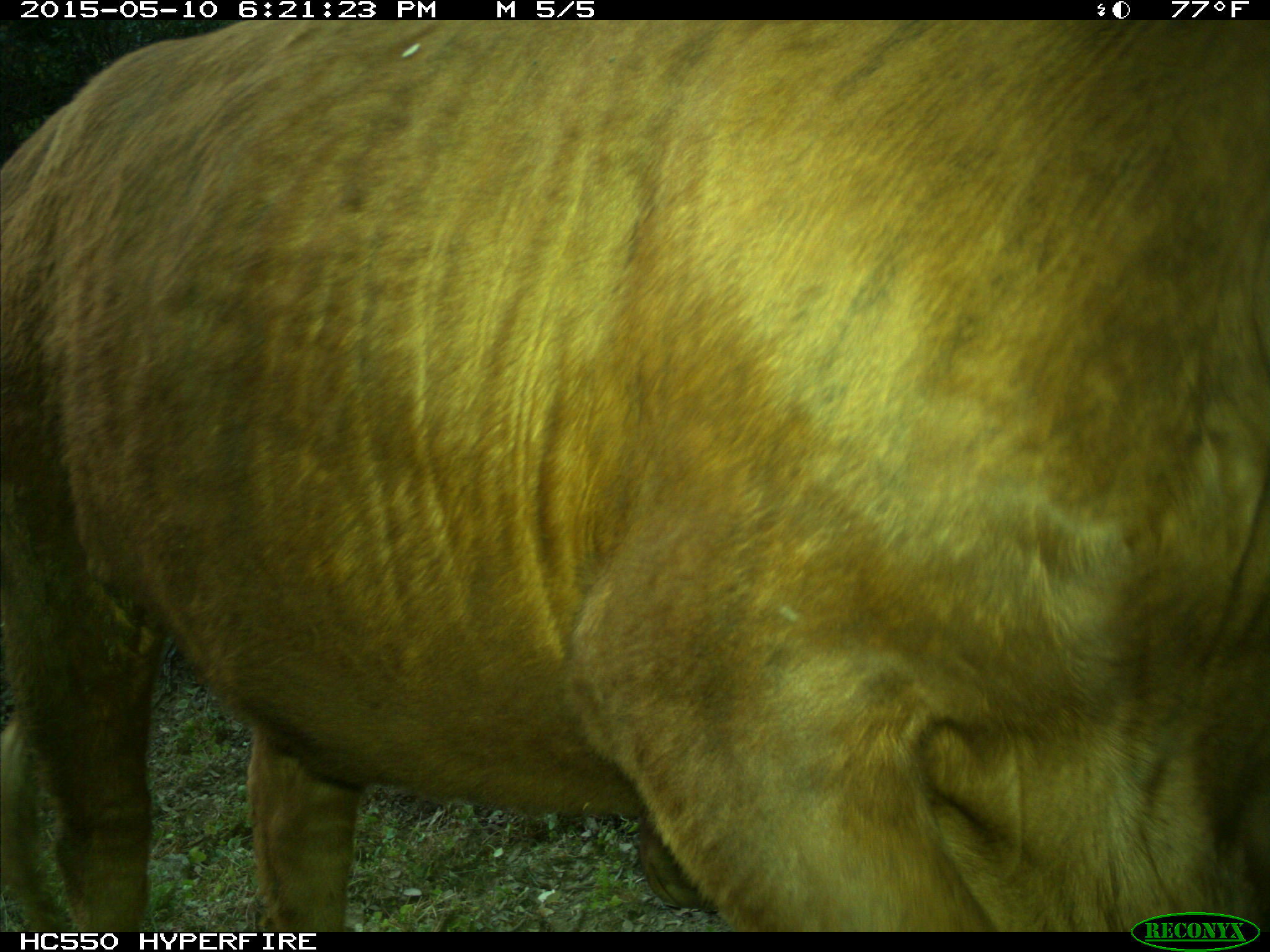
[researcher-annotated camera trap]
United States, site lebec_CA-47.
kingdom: Animalia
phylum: Chordata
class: Mammalia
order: Artiodactyla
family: Bovidae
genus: Bos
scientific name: Bos taurus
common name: domestic cow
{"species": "Bos taurus (domestic cow)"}